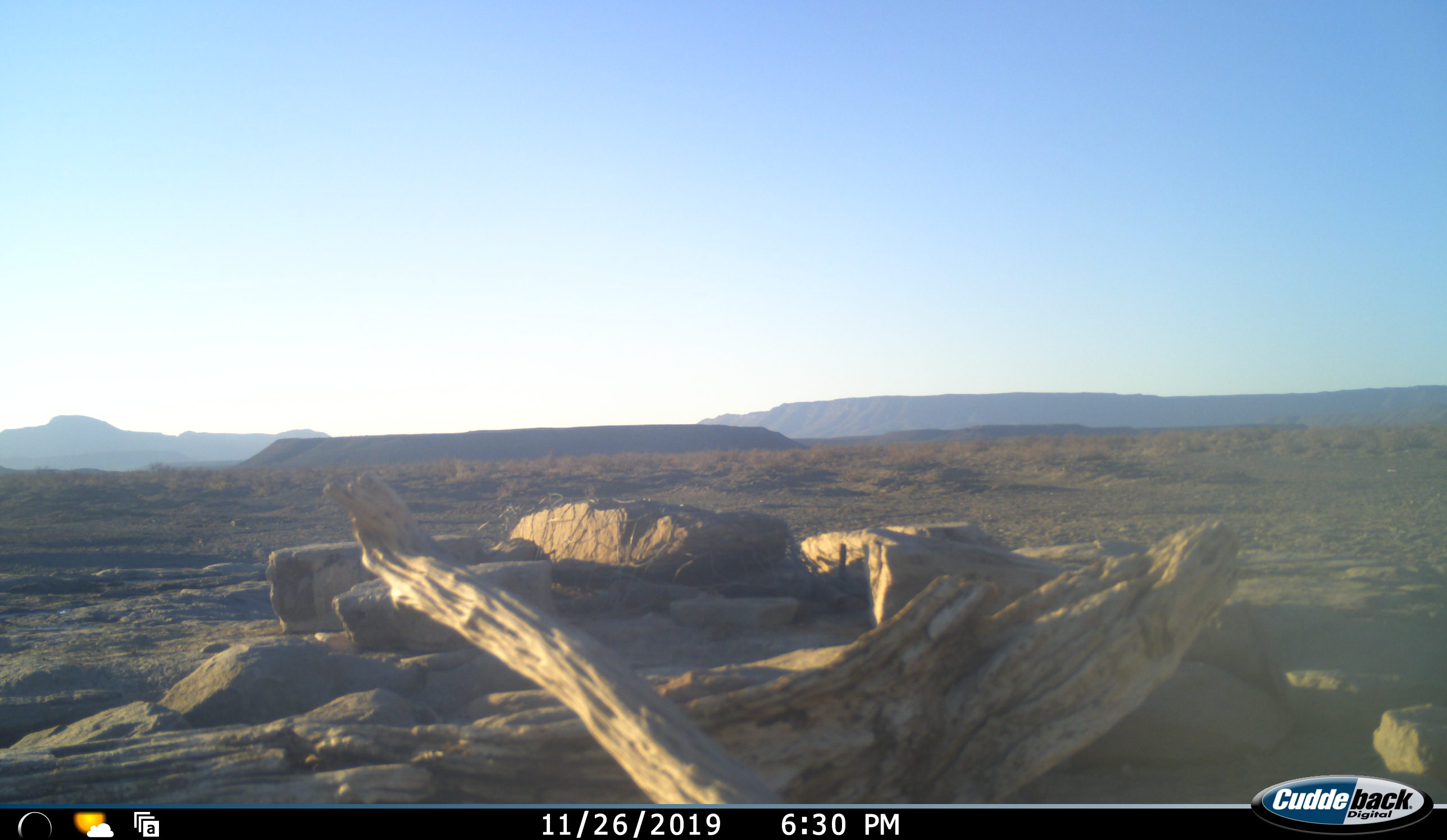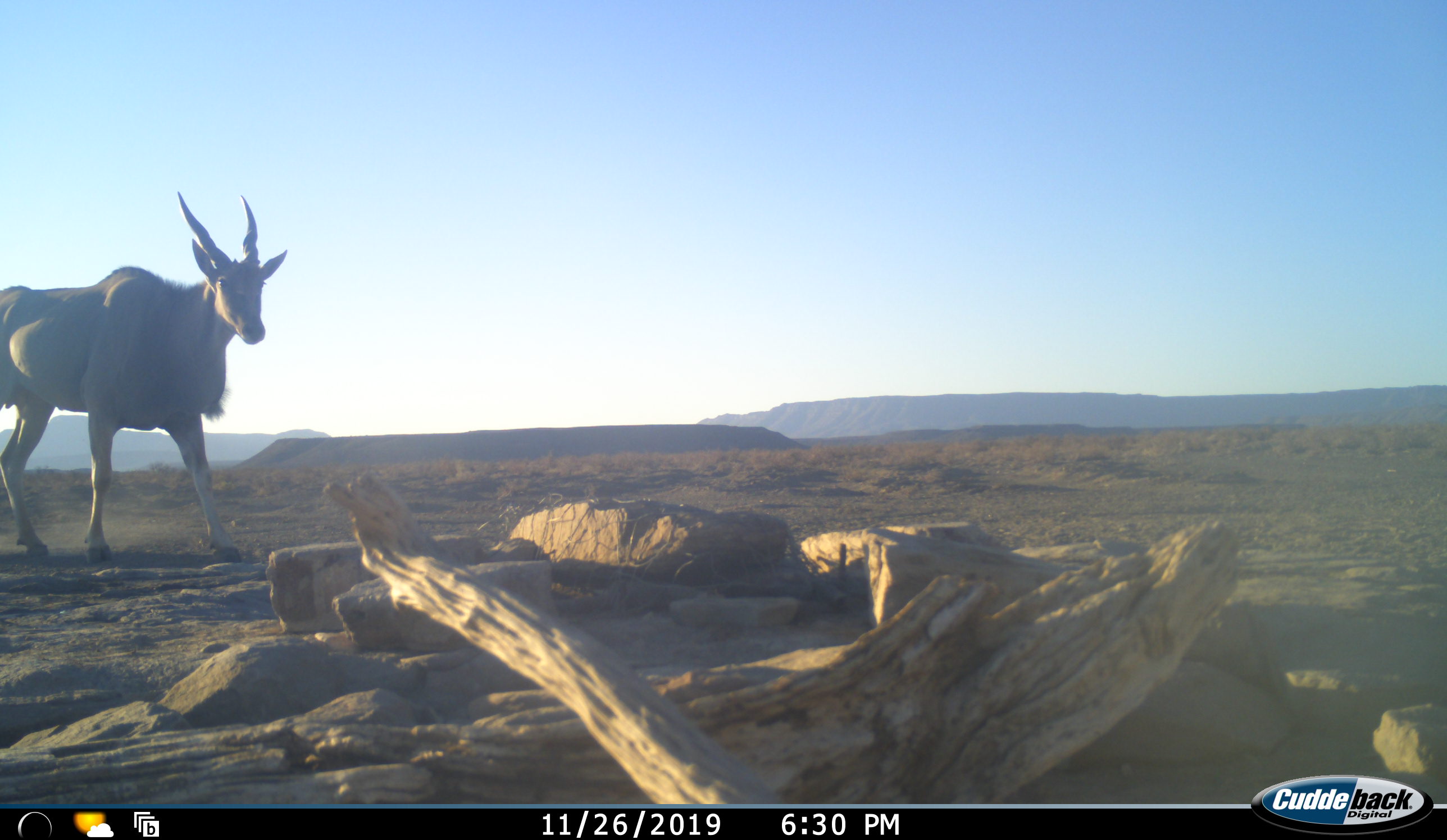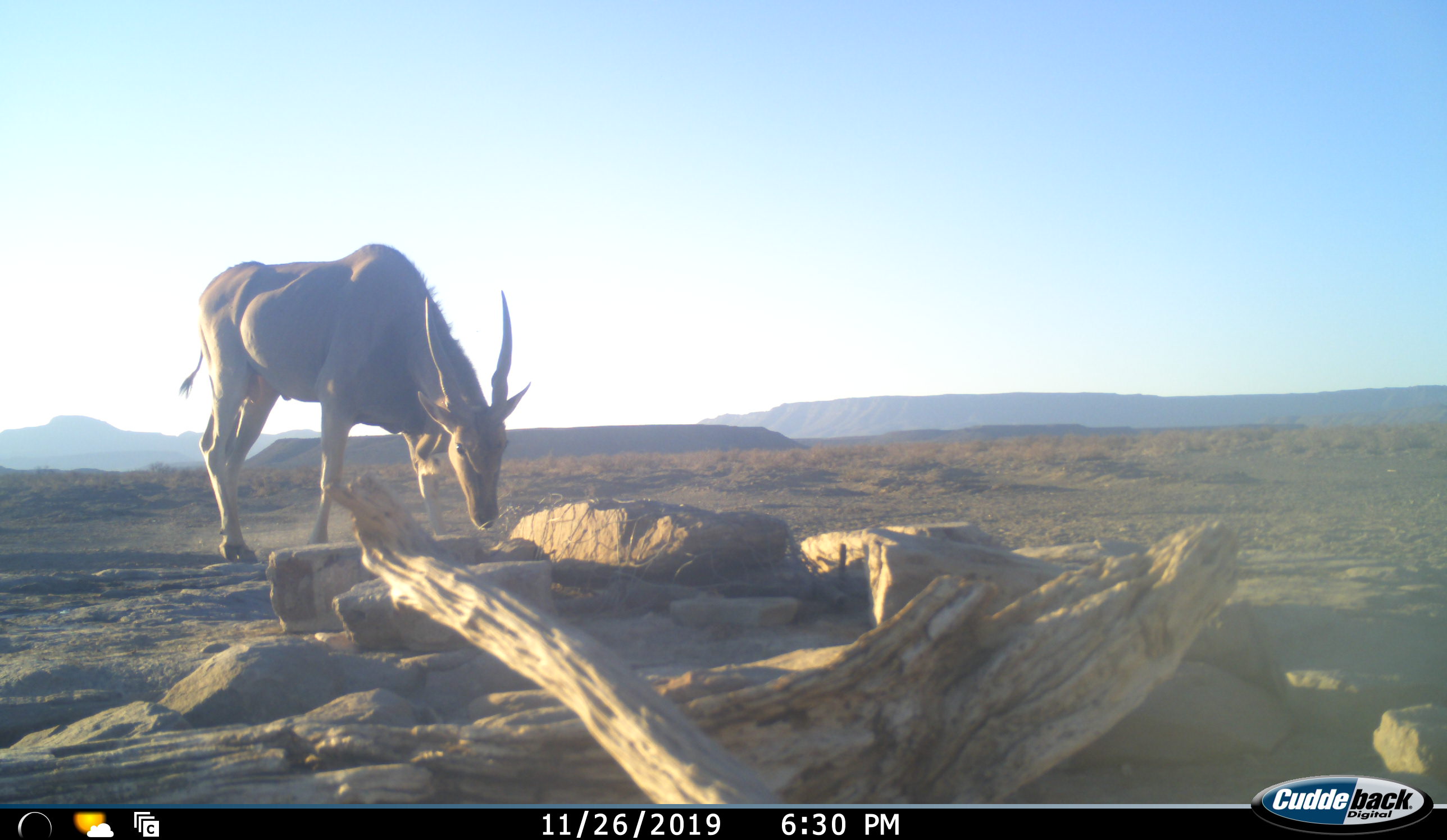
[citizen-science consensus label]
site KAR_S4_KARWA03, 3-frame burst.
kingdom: Animalia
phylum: Chordata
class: Mammalia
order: Artiodactyla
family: Bovidae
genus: Tragelaphus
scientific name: Tragelaphus oryx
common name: eland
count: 1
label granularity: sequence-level